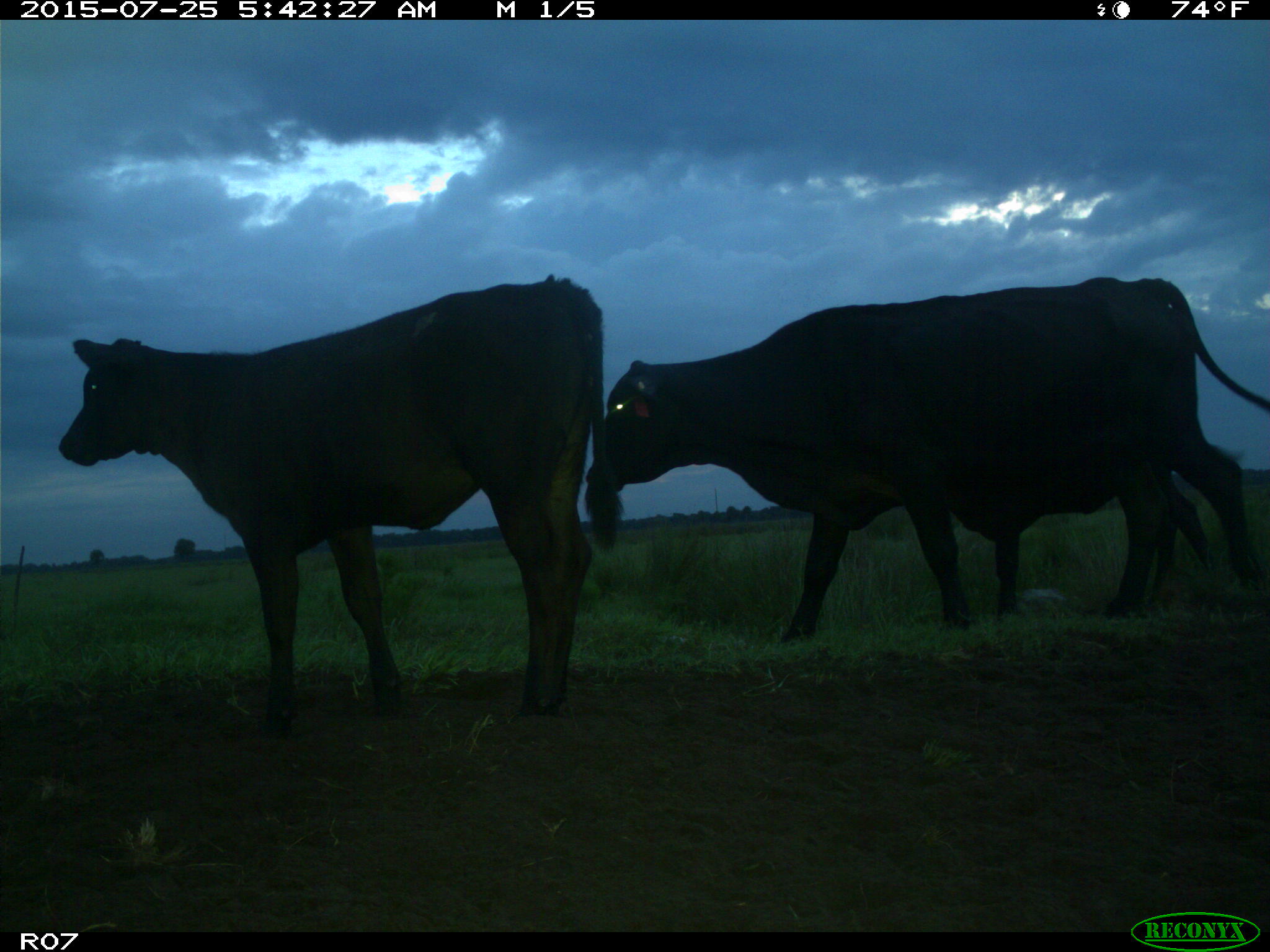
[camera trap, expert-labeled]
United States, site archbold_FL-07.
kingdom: Animalia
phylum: Chordata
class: Mammalia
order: Artiodactyla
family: Bovidae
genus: Bos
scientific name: Bos taurus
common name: domestic cow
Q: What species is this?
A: Bos taurus (domestic cow).